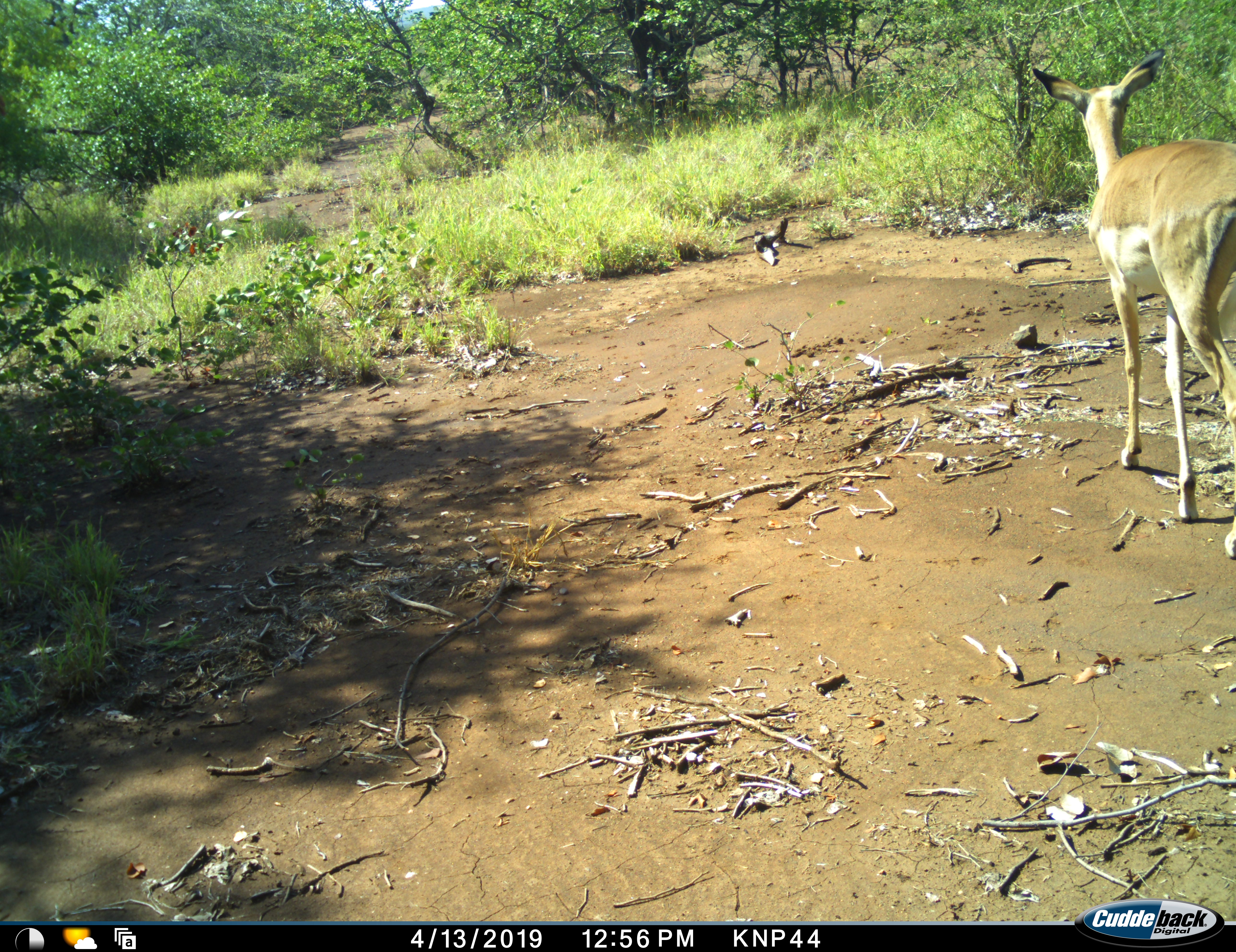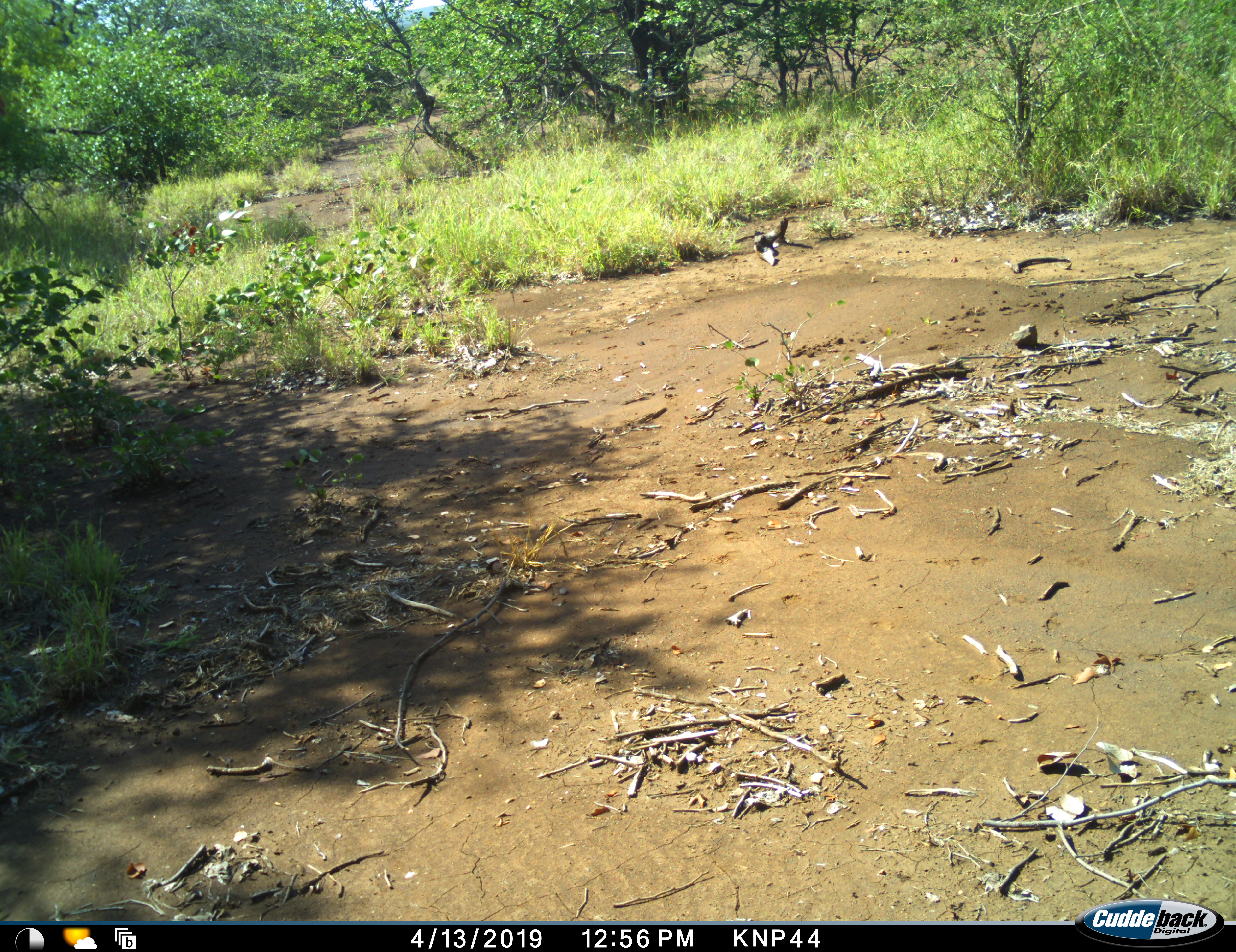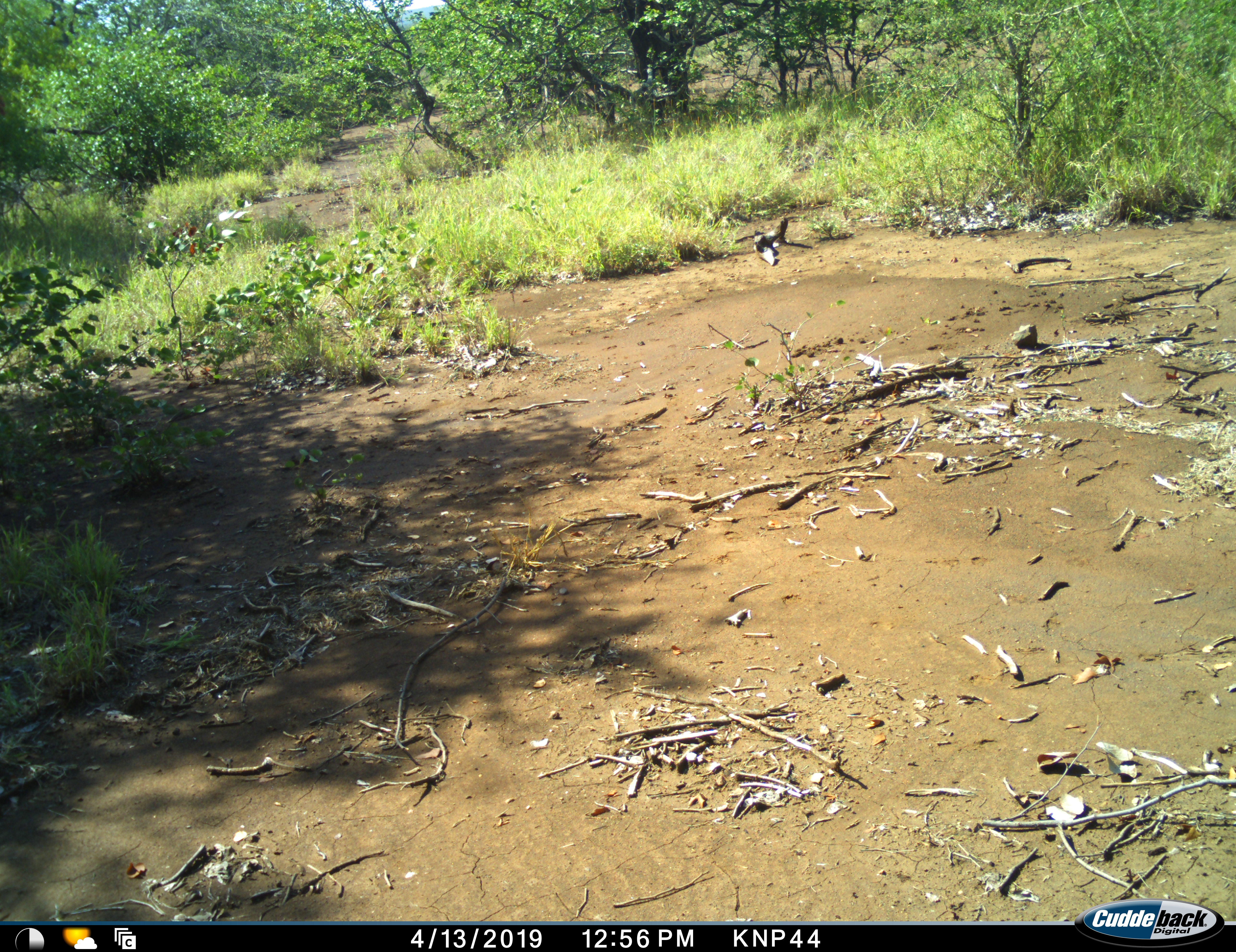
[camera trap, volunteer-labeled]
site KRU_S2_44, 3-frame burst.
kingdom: Animalia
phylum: Chordata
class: Mammalia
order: Artiodactyla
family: Bovidae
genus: Aepyceros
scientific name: Aepyceros melampus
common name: impala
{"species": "impala (Aepyceros melampus)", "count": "1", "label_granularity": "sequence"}